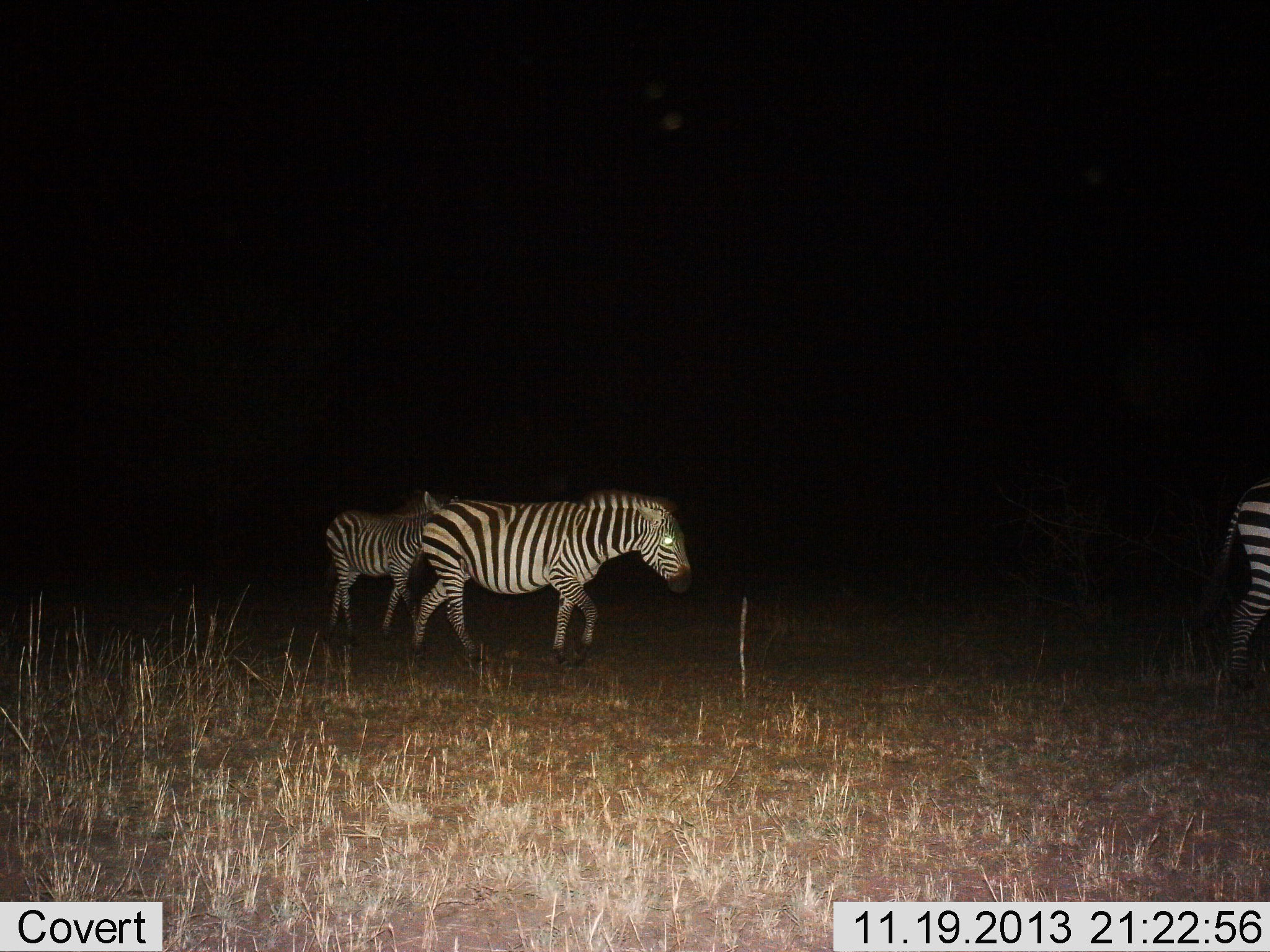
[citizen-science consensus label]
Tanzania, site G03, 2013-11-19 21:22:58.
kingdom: Animalia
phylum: Chordata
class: Mammalia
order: Perissodactyla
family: Equidae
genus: Equus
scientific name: Equus quagga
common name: plains zebra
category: zebra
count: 3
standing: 20%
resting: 0%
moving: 100%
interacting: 0%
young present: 0%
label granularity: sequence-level